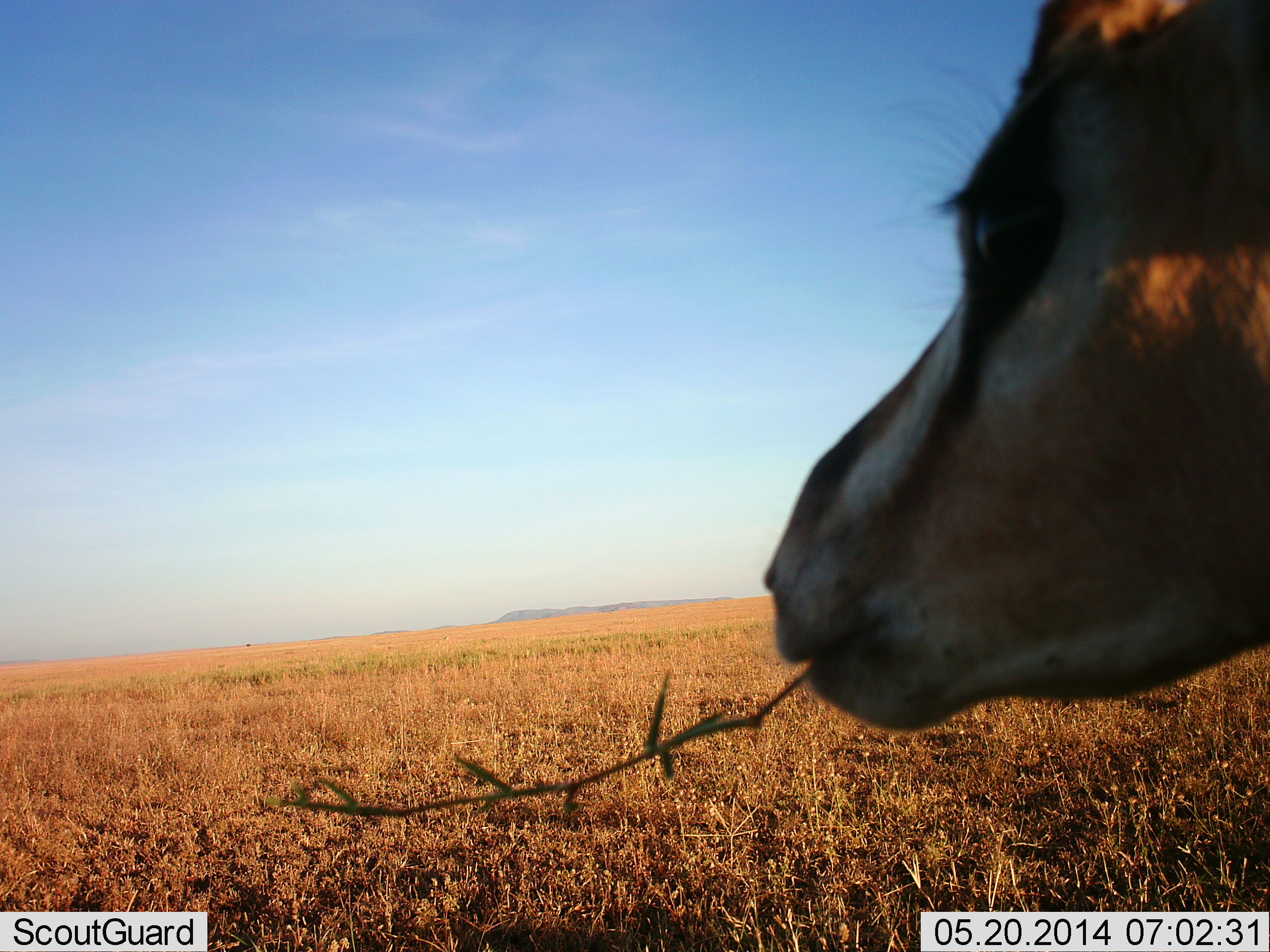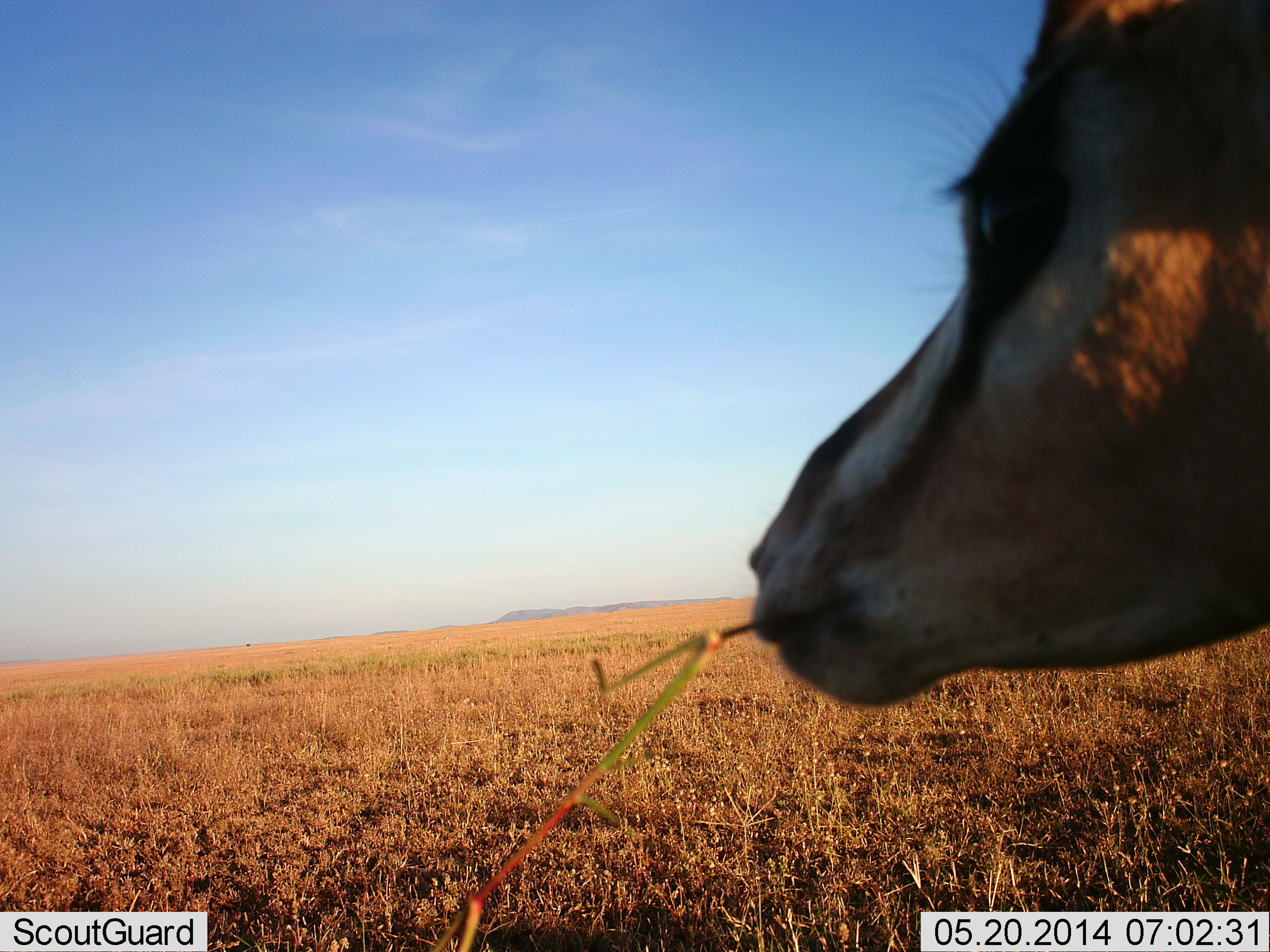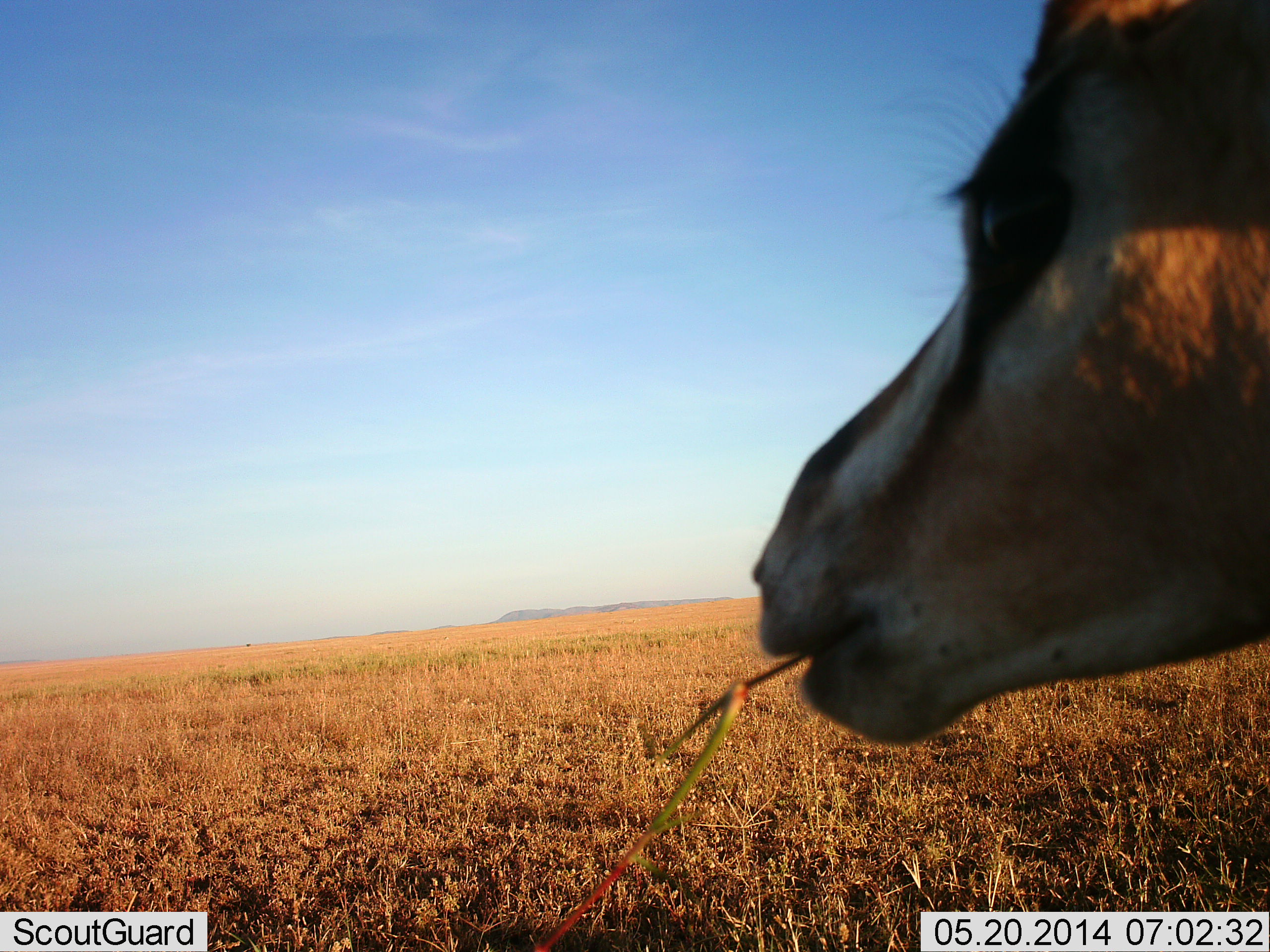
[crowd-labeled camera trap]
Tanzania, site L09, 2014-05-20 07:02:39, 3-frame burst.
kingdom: Animalia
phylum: Chordata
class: Mammalia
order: Artiodactyla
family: Bovidae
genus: Eudorcas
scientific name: Eudorcas thomsonii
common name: thomson's gazelle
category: gazellethomsons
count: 1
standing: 10%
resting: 0%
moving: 0%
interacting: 0%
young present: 0%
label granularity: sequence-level